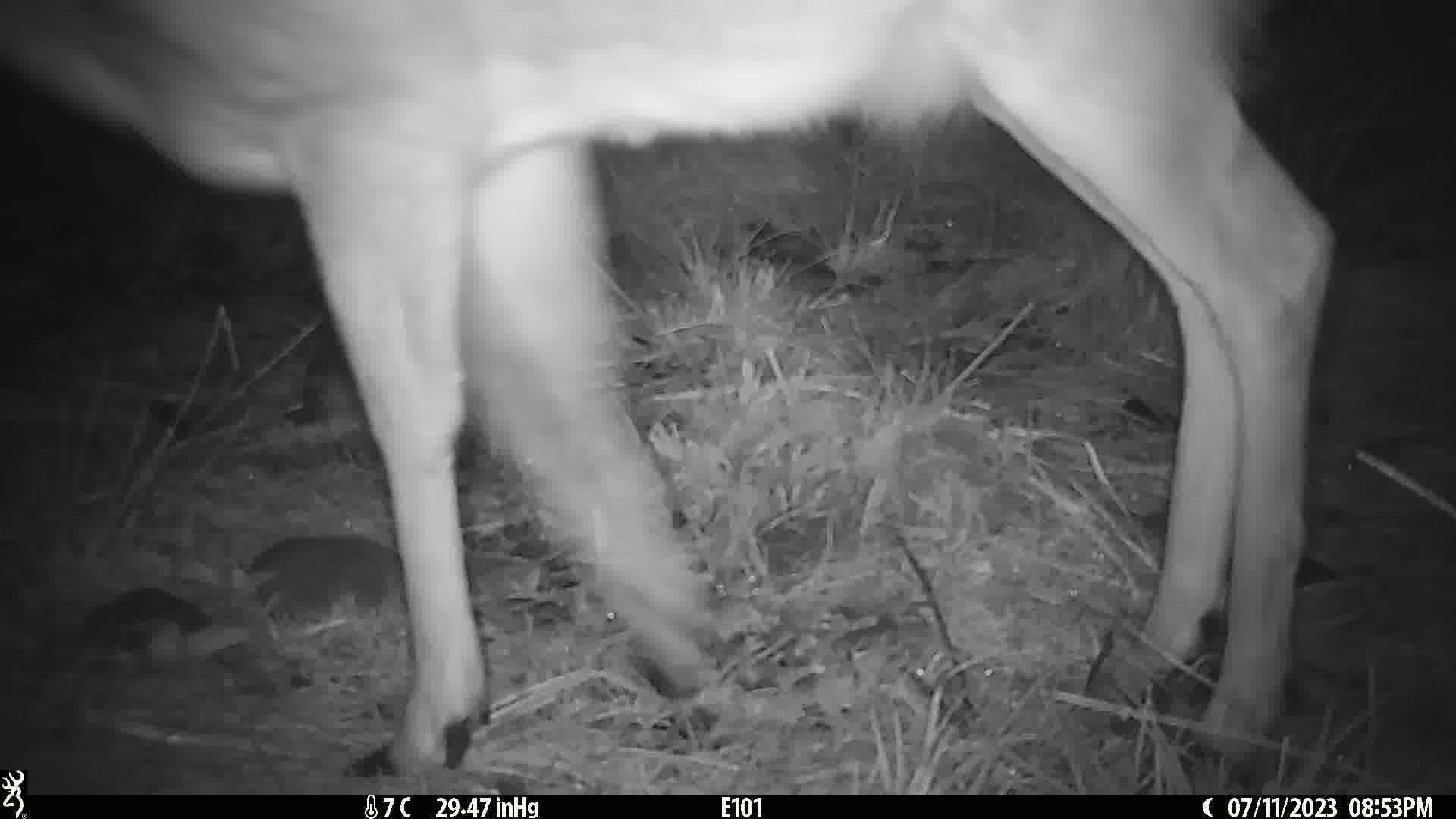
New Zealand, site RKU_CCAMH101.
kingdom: Animalia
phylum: Chordata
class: Mammalia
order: Artiodactyla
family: Cervidae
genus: Odocoileus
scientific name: Odocoileus virginianus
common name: white-tailed deer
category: white tailed deer